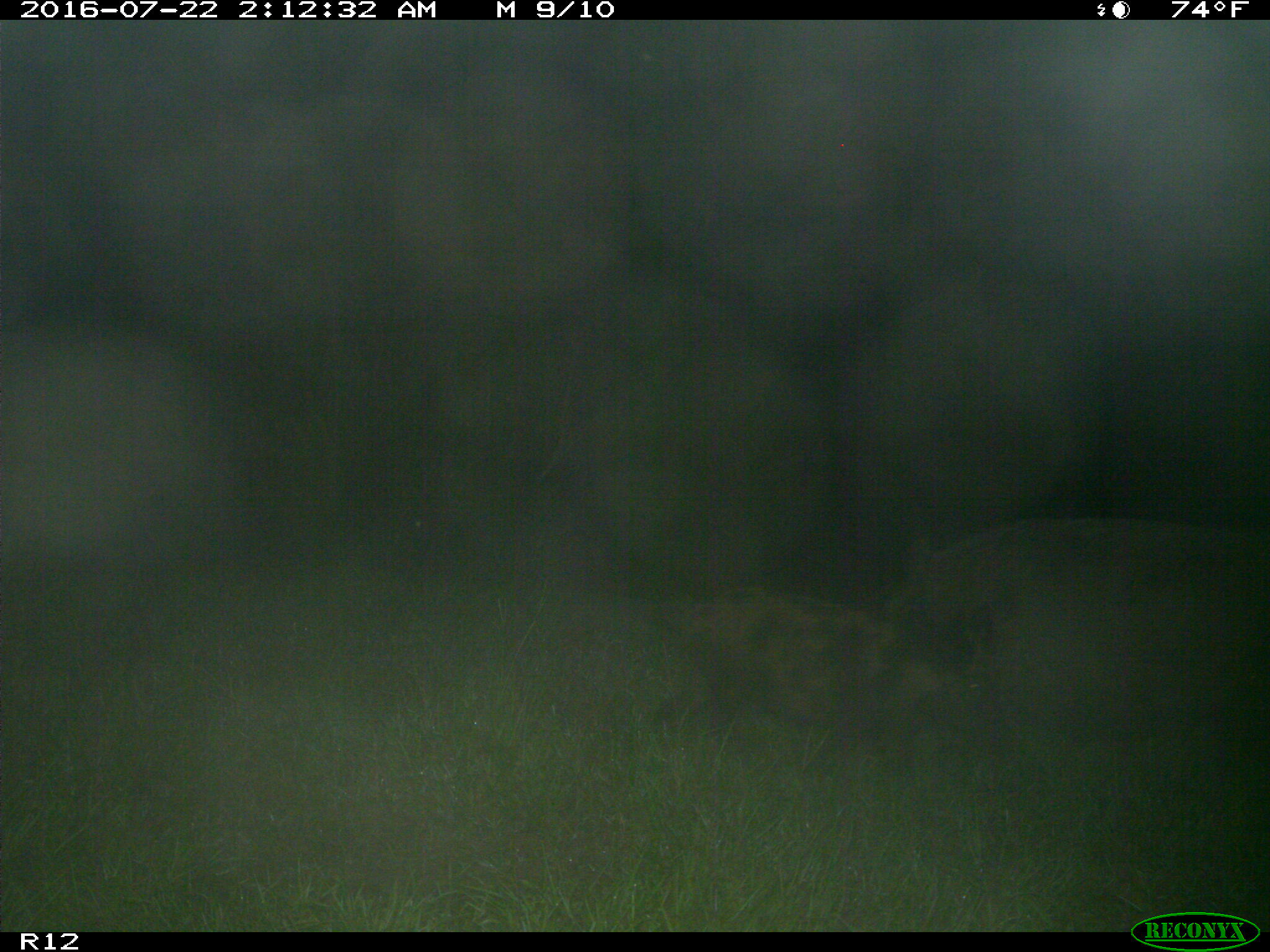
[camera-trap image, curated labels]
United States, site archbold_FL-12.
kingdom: Animalia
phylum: Chordata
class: Mammalia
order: Artiodactyla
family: Suidae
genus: Sus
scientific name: Sus scrofa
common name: wild boar